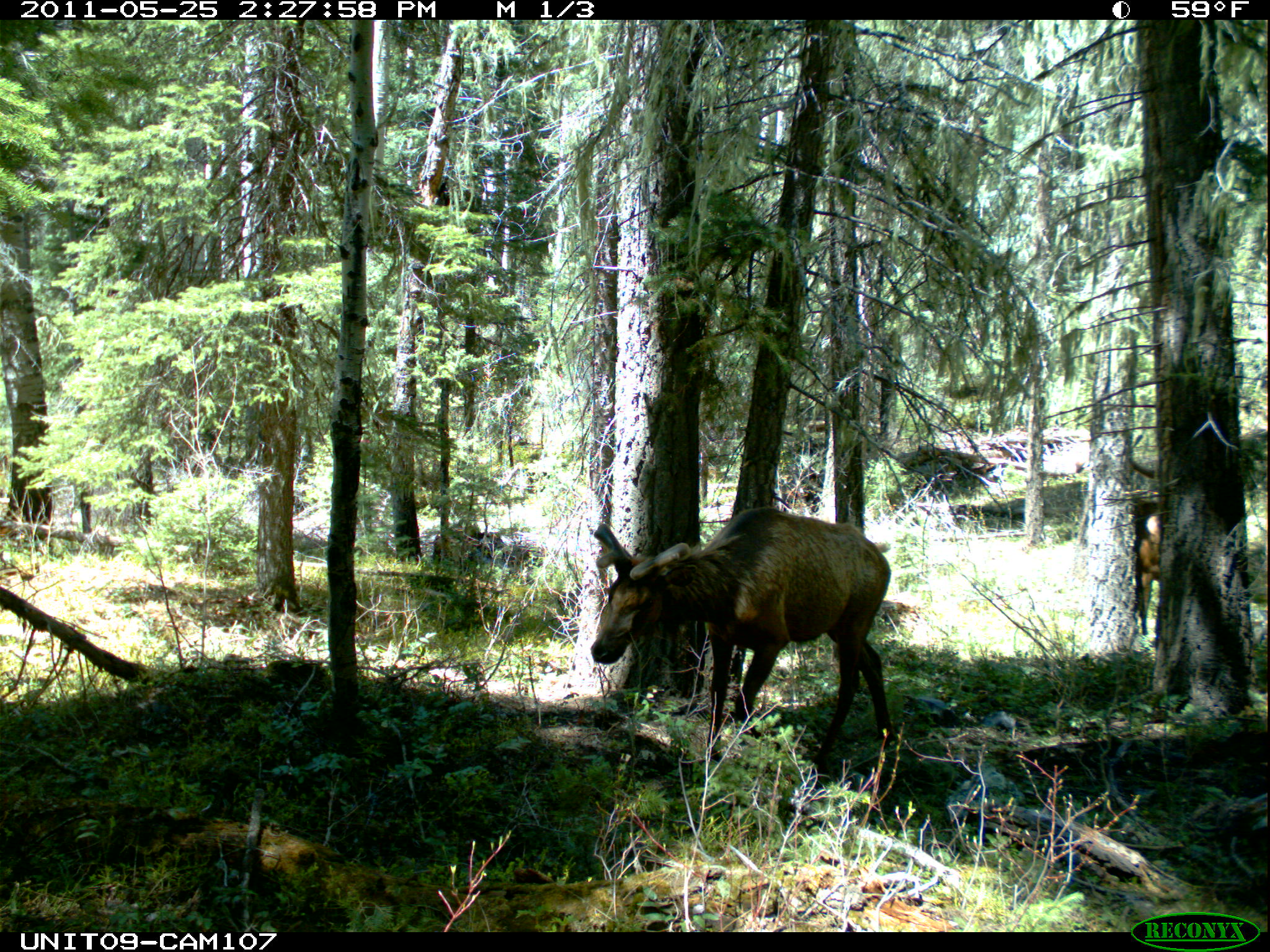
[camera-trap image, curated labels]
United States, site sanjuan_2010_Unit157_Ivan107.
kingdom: Animalia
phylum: Chordata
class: Mammalia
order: Artiodactyla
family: Cervidae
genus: Cervus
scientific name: Cervus elaphus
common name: red deer